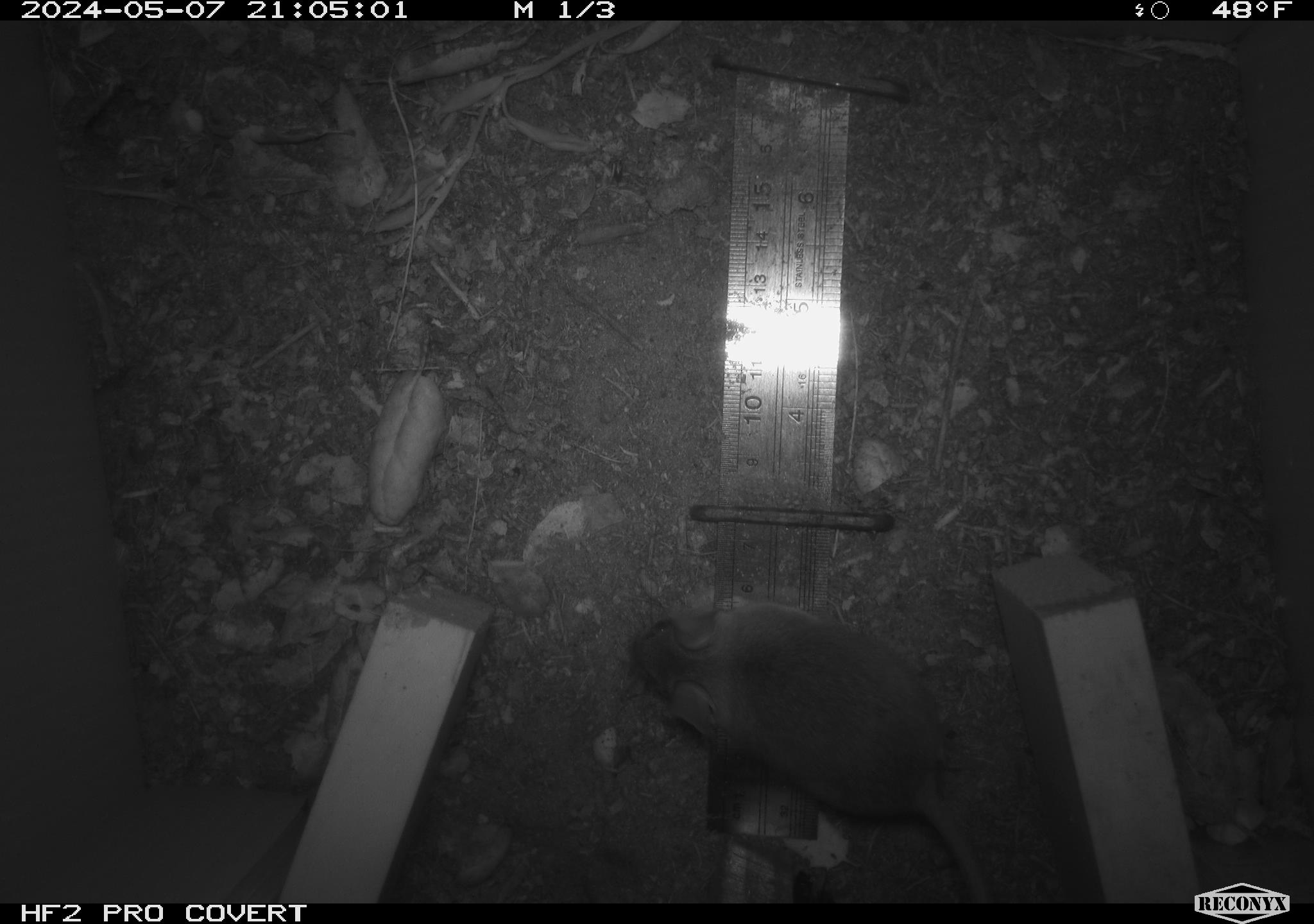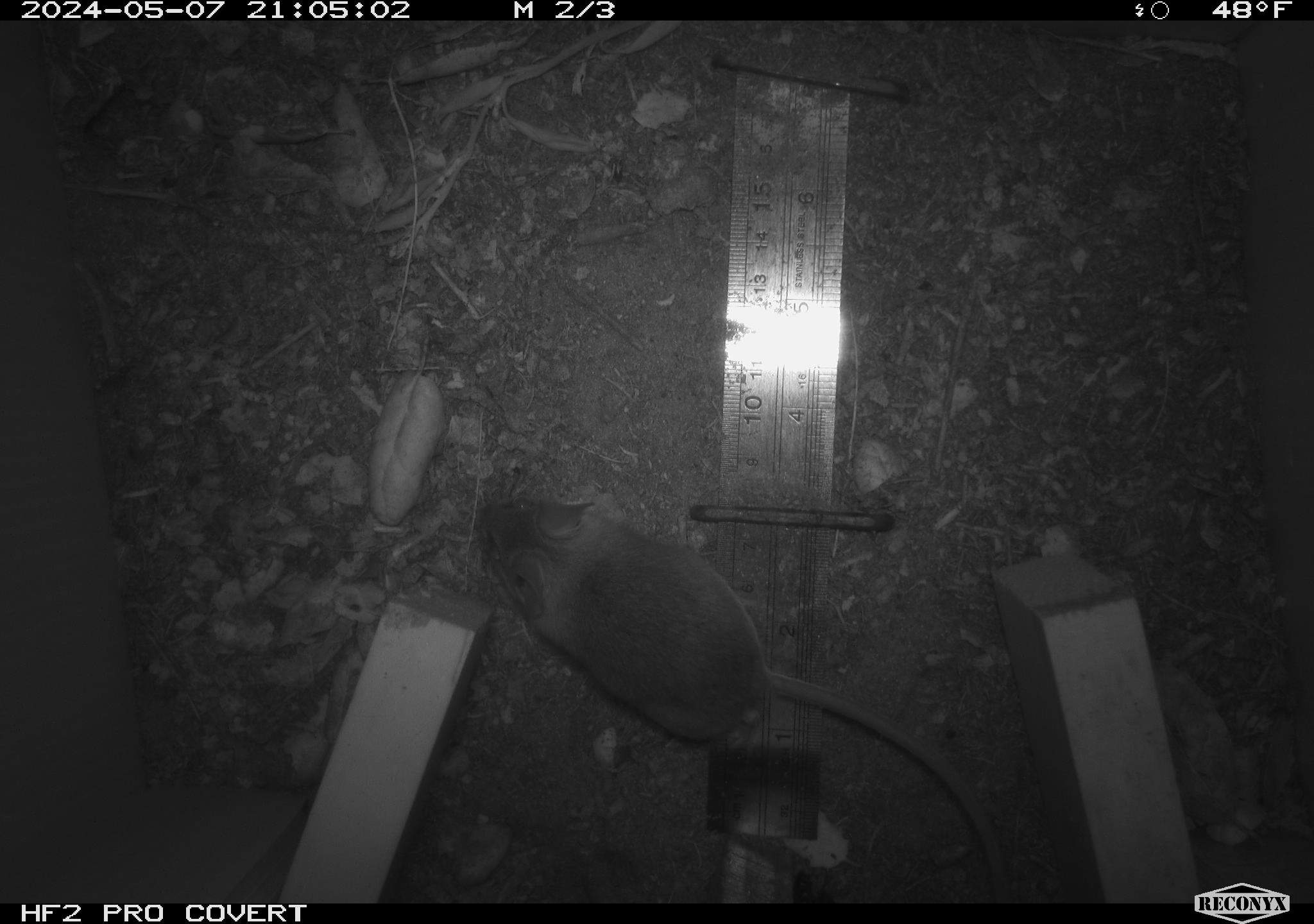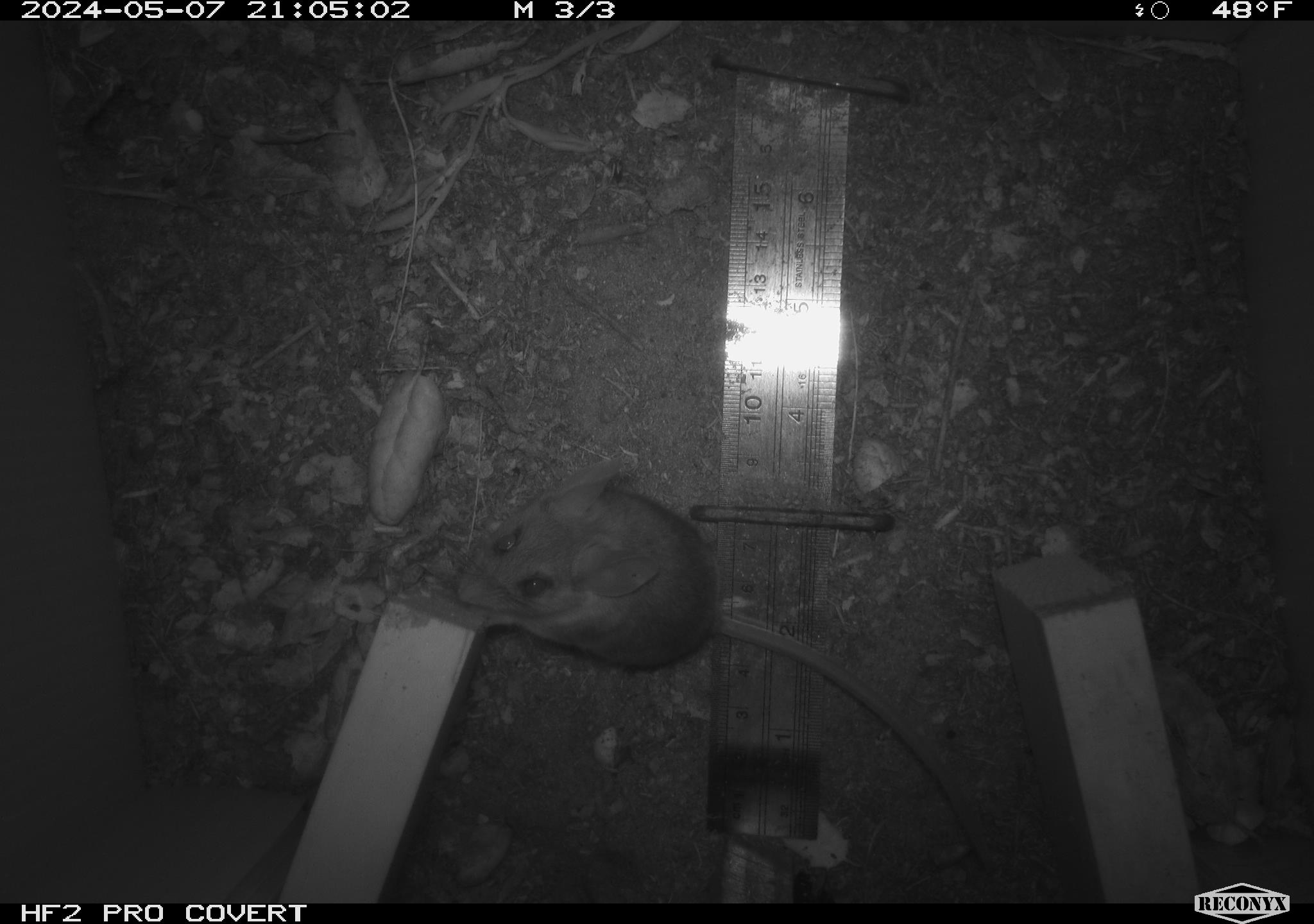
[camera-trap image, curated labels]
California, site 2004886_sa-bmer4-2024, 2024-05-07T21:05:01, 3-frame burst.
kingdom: Animalia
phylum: Chordata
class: Mammalia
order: Rodentia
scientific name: Rodentia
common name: mouse species